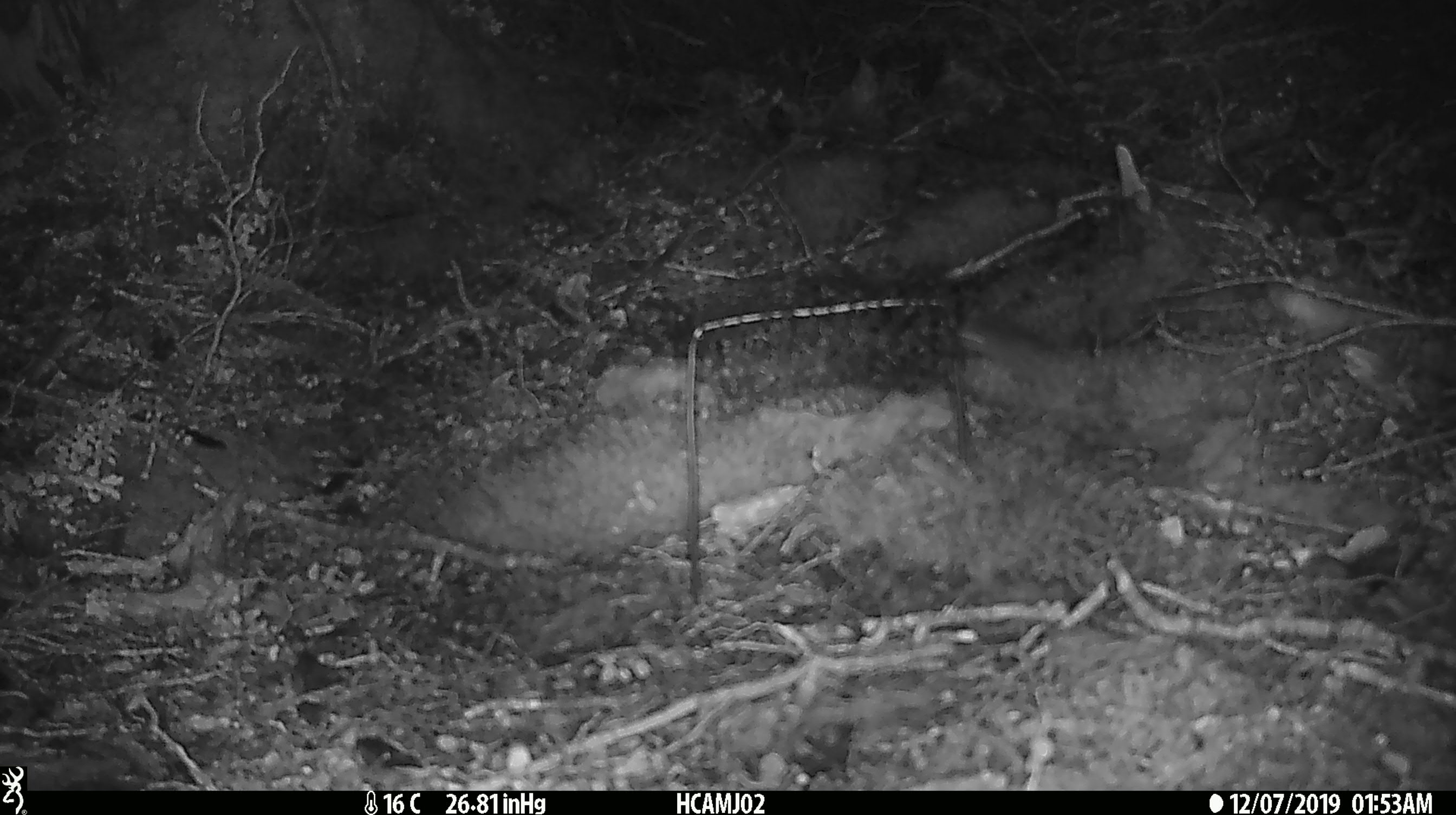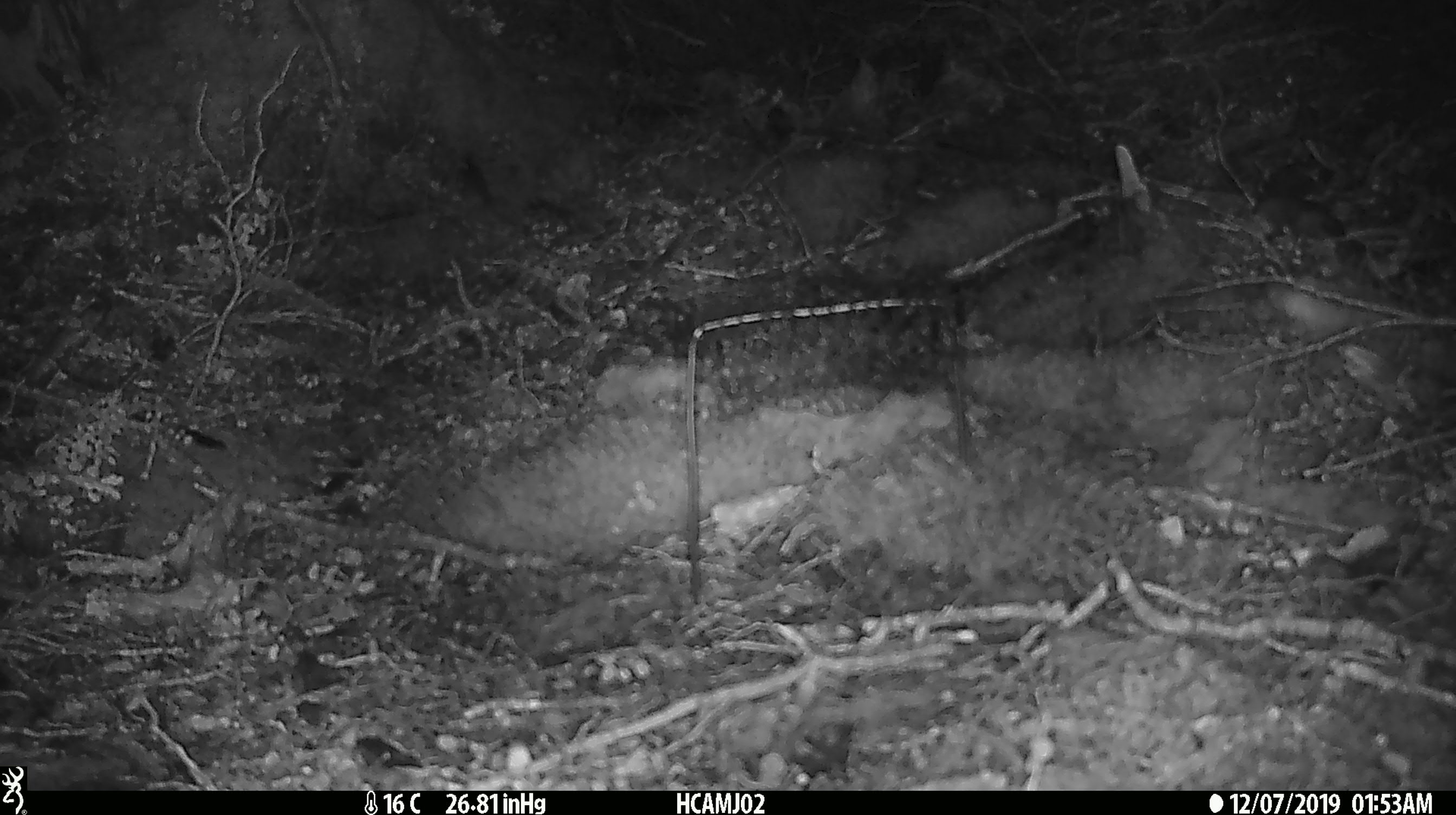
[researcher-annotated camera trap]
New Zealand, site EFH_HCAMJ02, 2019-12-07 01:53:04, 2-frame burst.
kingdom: Animalia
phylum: Chordata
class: Mammalia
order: Rodentia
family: Muridae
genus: Mus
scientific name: Mus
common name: mouse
Mouse (Mus).